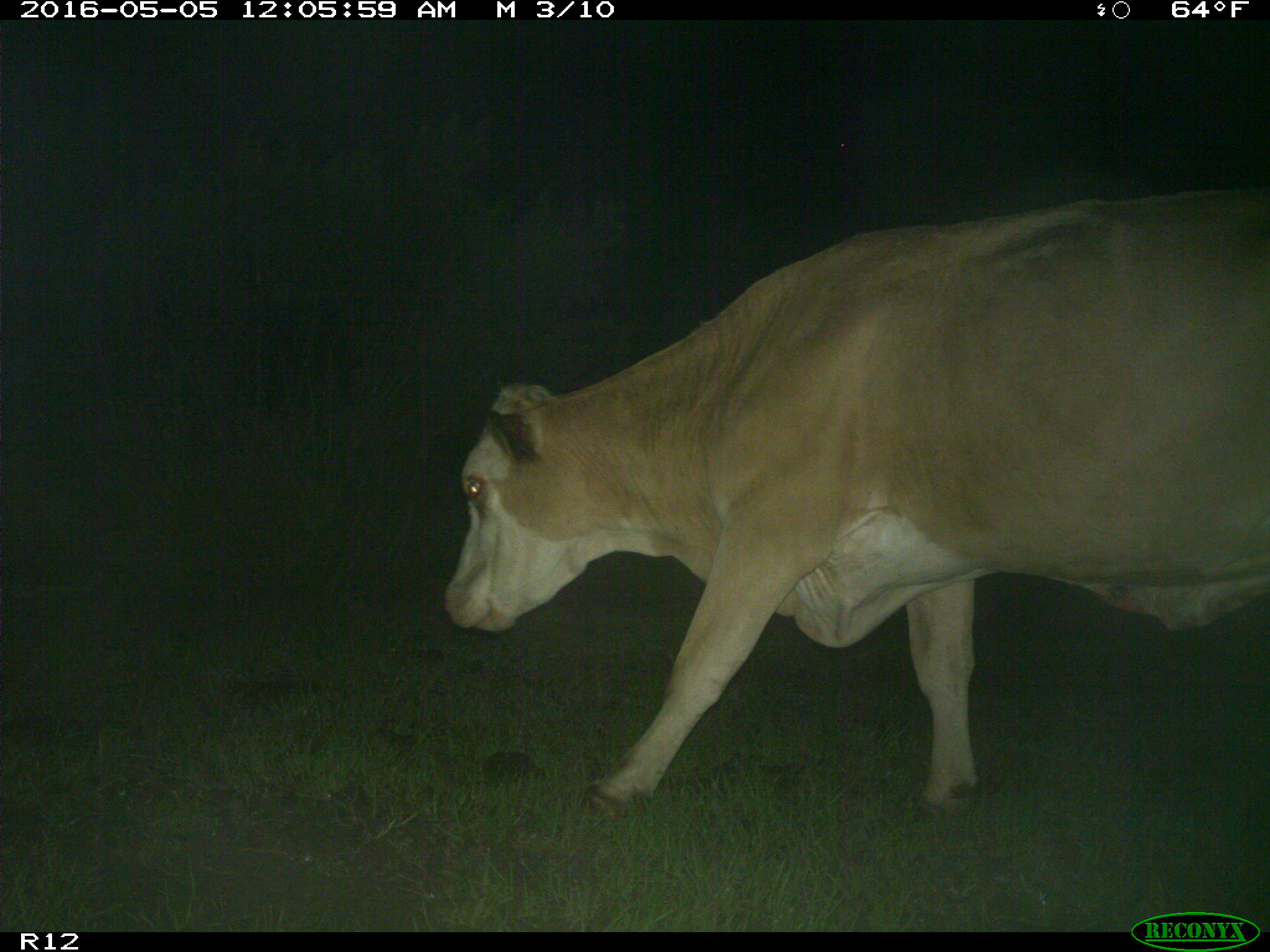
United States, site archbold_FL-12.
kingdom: Animalia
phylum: Chordata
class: Mammalia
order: Artiodactyla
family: Bovidae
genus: Bos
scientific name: Bos taurus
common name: domestic cow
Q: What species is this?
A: Bos taurus (domestic cow).